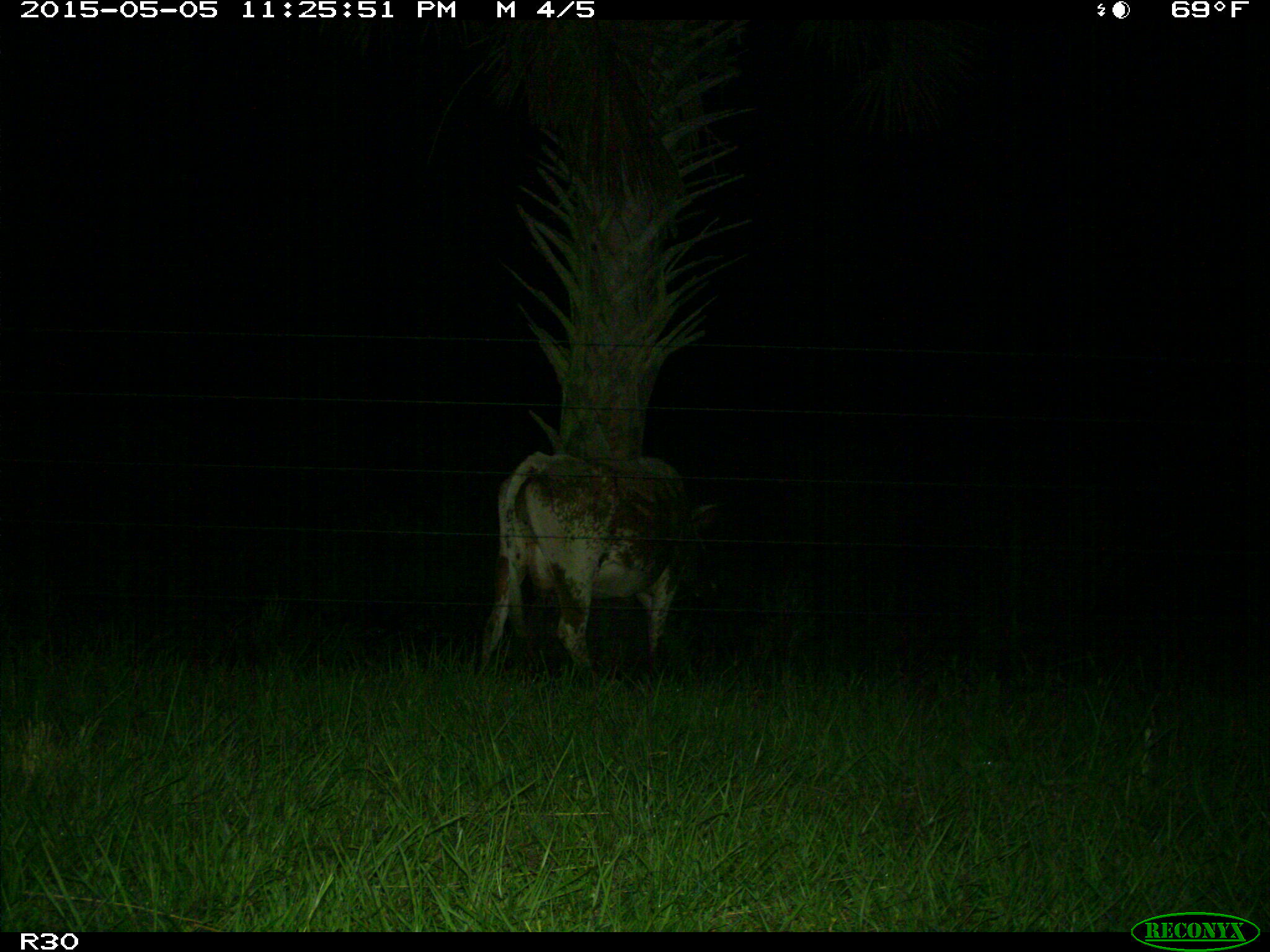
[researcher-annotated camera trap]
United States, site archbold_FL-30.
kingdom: Animalia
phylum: Chordata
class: Mammalia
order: Artiodactyla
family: Bovidae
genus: Bos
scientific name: Bos taurus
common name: domestic cow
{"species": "Bos taurus (domestic cow)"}